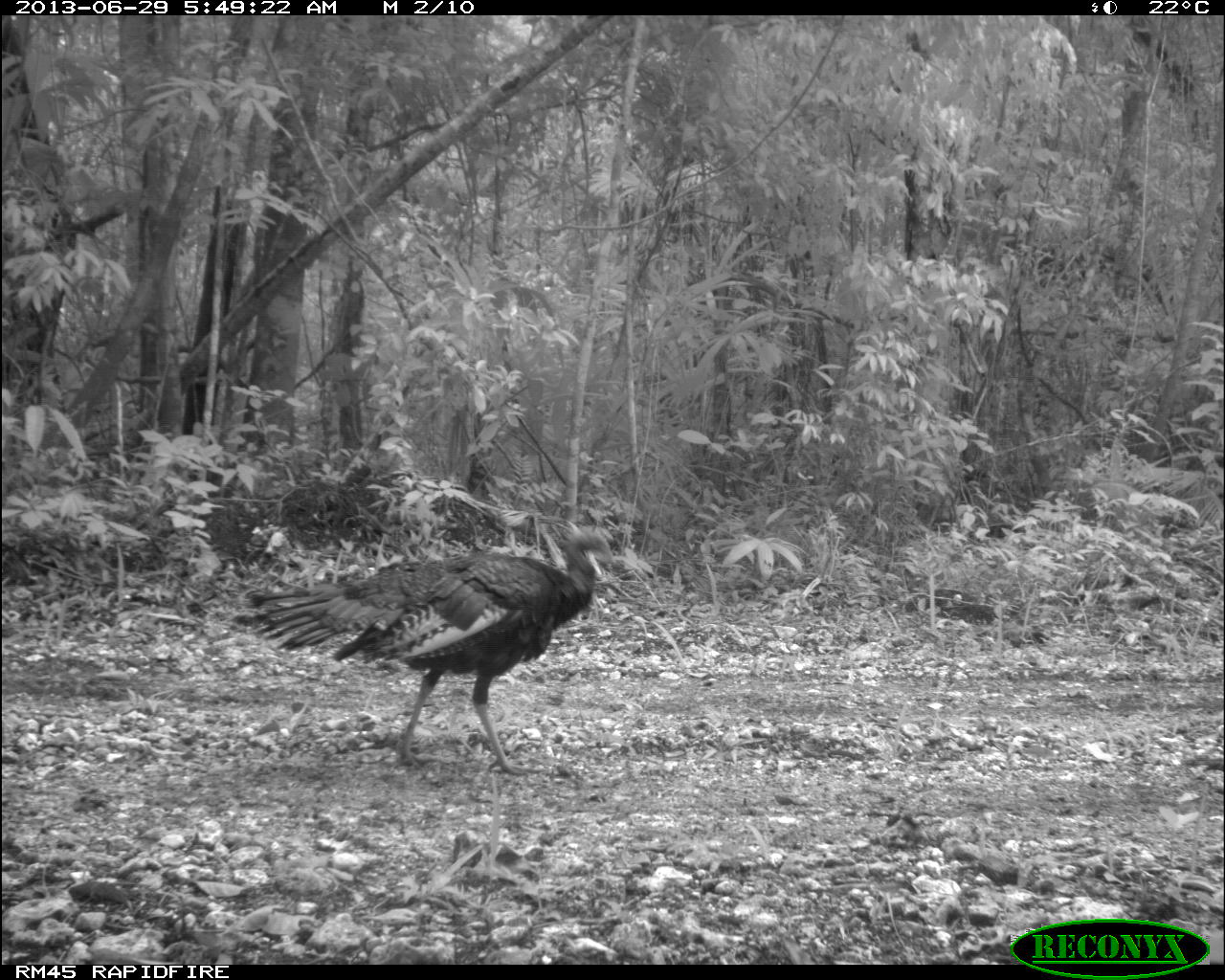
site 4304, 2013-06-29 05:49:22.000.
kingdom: Animalia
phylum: Chordata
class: Aves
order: Galliformes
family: Phasianidae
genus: Meleagris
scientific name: Meleagris ocellata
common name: ocellated turkey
Meleagris ocellata (ocellated turkey), count 1, sex male.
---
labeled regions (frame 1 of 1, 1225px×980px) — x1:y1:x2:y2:
meleagris ocellata: 235:524:617:778